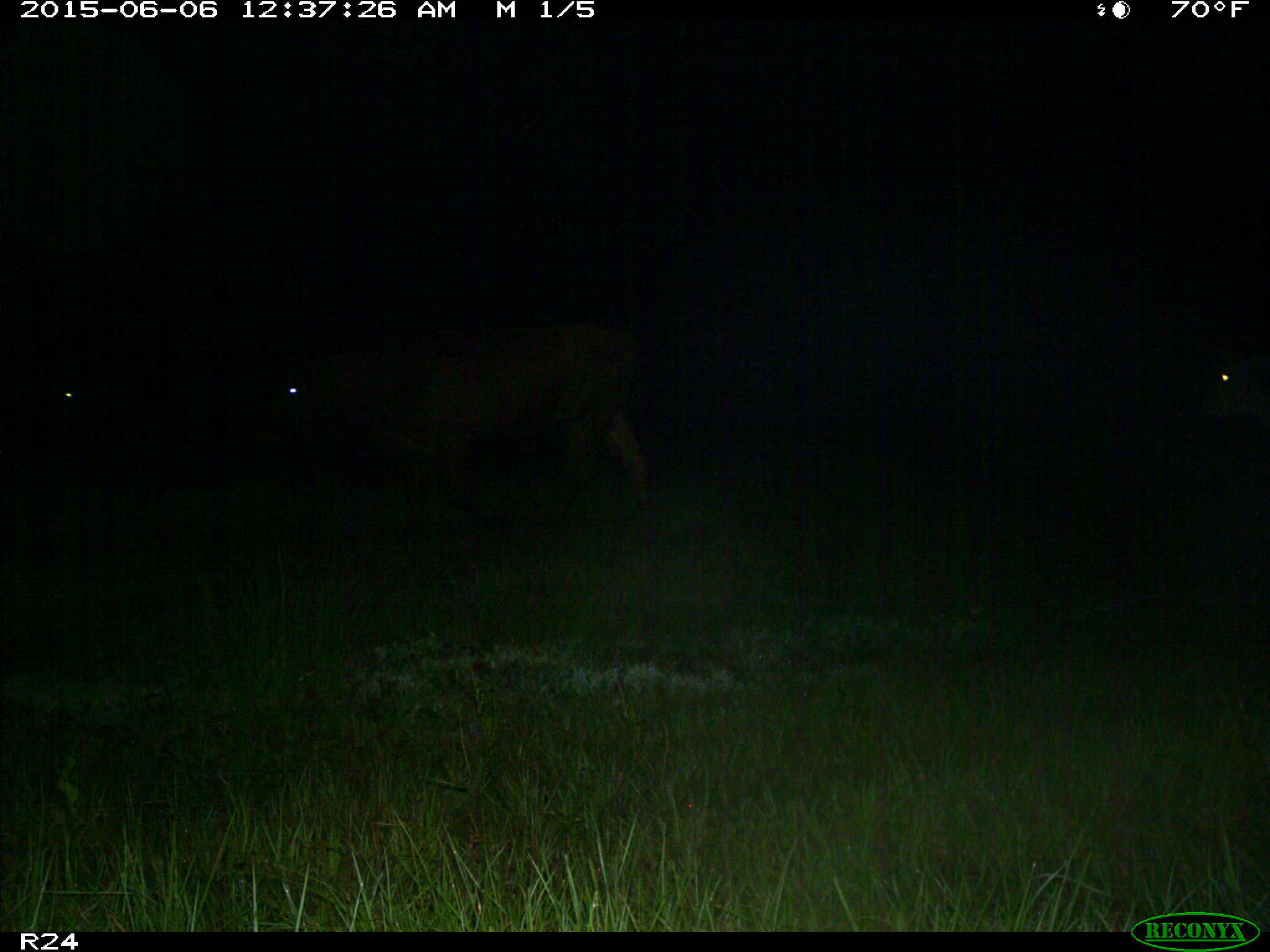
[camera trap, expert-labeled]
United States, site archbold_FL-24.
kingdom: Animalia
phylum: Chordata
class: Mammalia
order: Artiodactyla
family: Bovidae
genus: Bos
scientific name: Bos taurus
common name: domestic cow